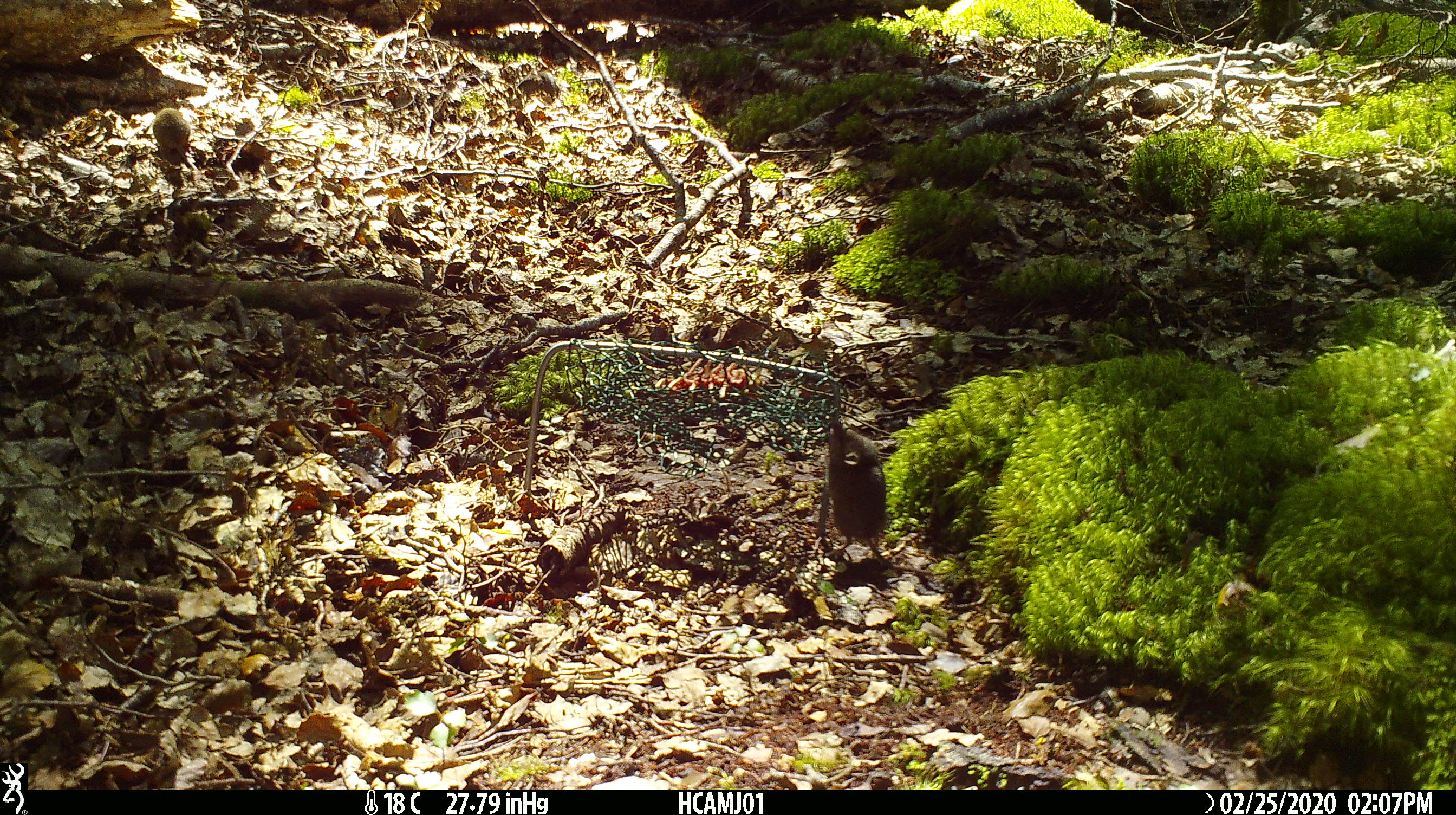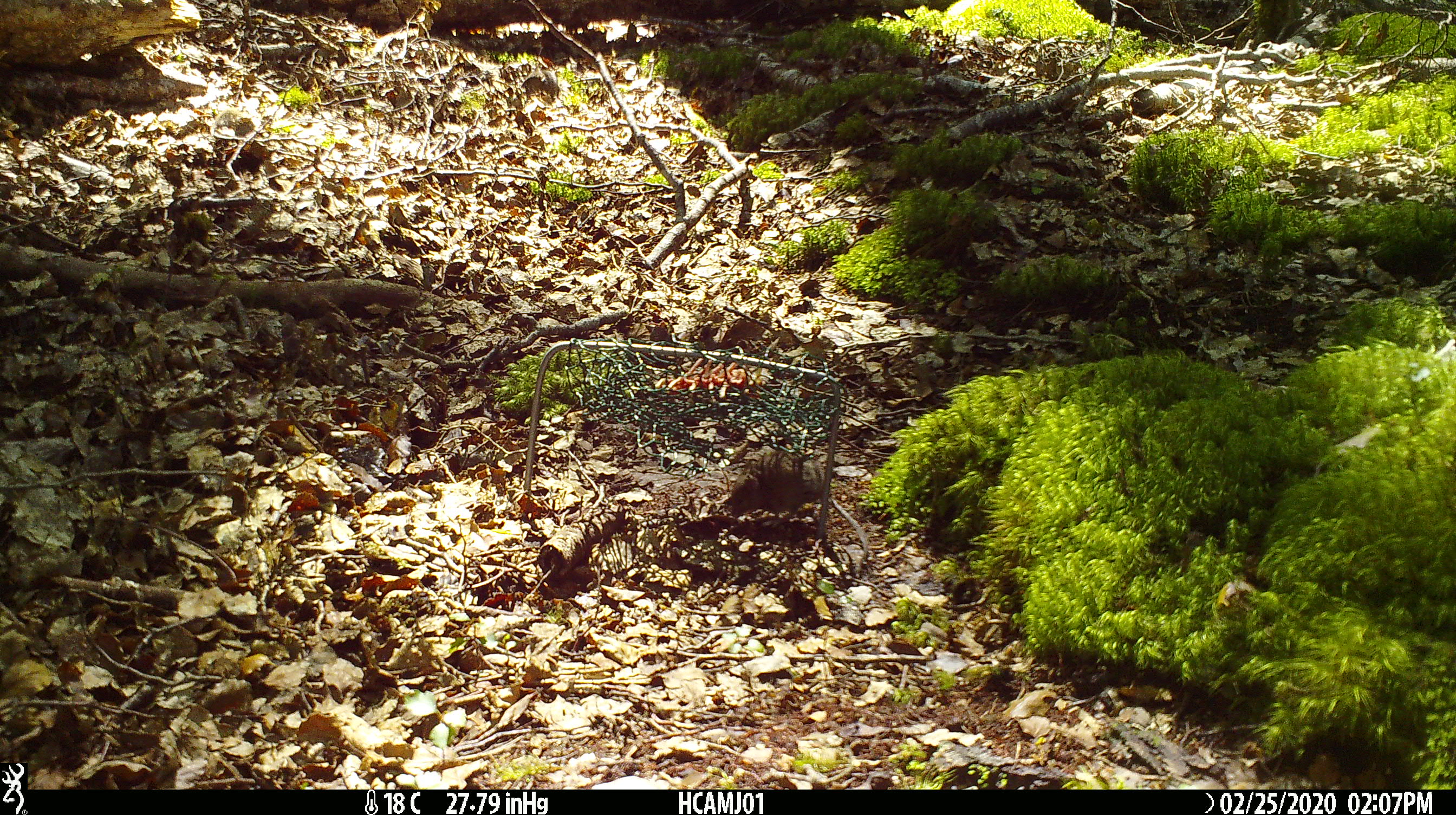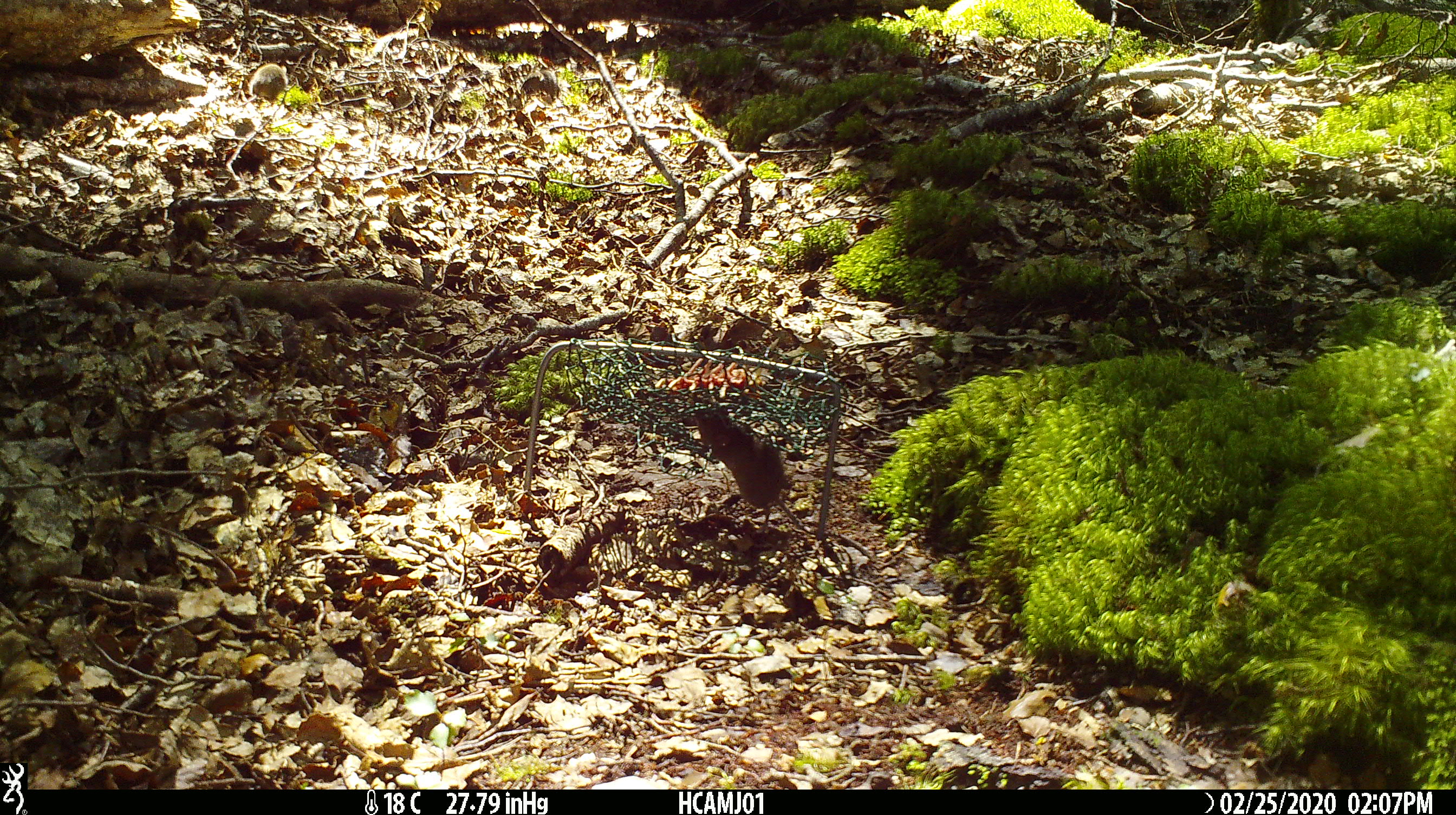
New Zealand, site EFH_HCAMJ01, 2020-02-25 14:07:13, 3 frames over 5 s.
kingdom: Animalia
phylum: Chordata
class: Mammalia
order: Rodentia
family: Muridae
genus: Mus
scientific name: Mus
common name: mouse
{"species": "mouse (Mus)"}